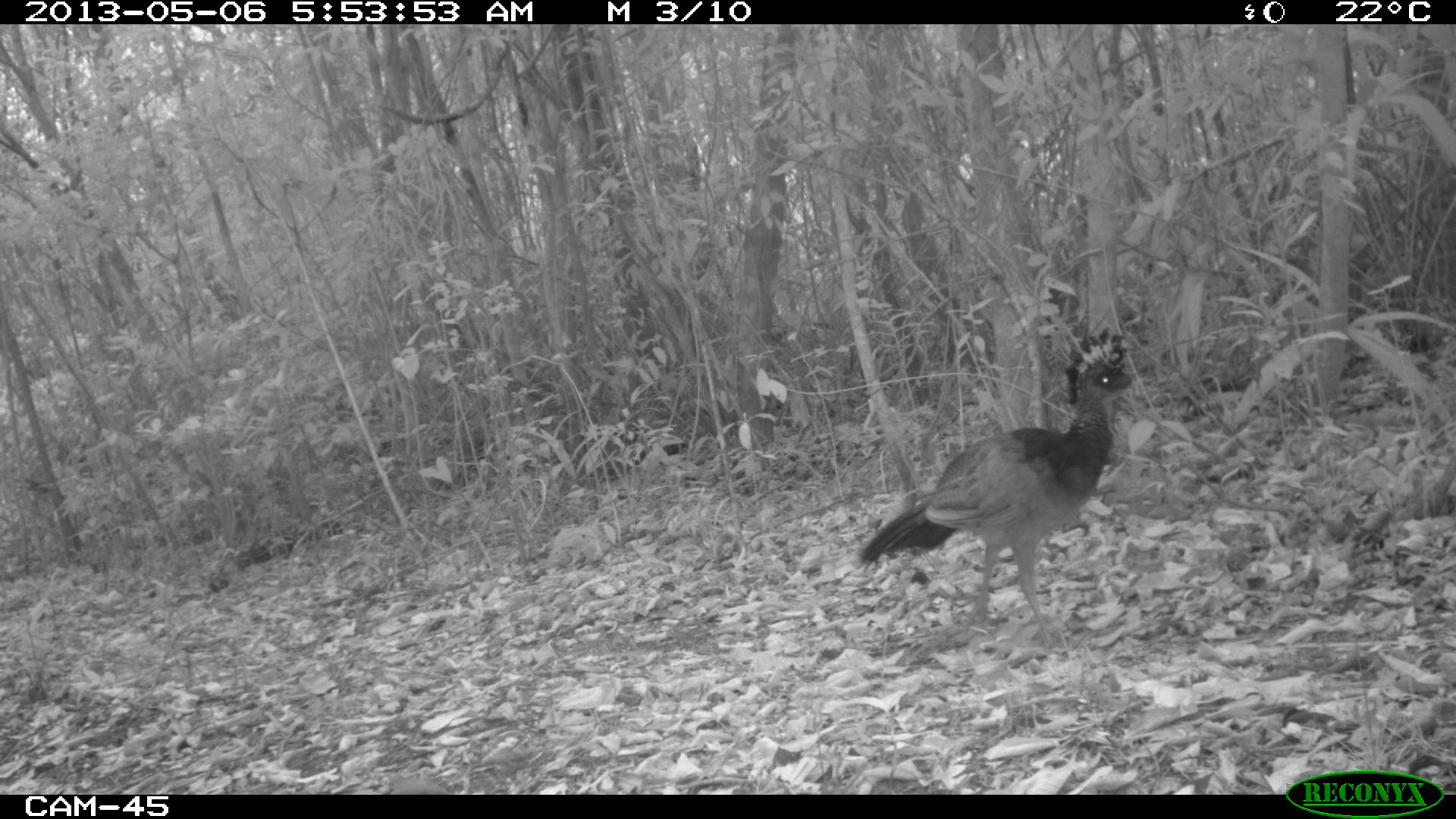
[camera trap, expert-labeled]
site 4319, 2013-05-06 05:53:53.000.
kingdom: Animalia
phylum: Chordata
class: Aves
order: Galliformes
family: Cracidae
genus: Crax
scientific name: Crax rubra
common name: great curassow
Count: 1.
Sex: female.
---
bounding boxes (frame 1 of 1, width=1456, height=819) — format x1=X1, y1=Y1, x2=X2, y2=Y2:
crax rubra: x1=853, y1=326, x2=1138, y2=657